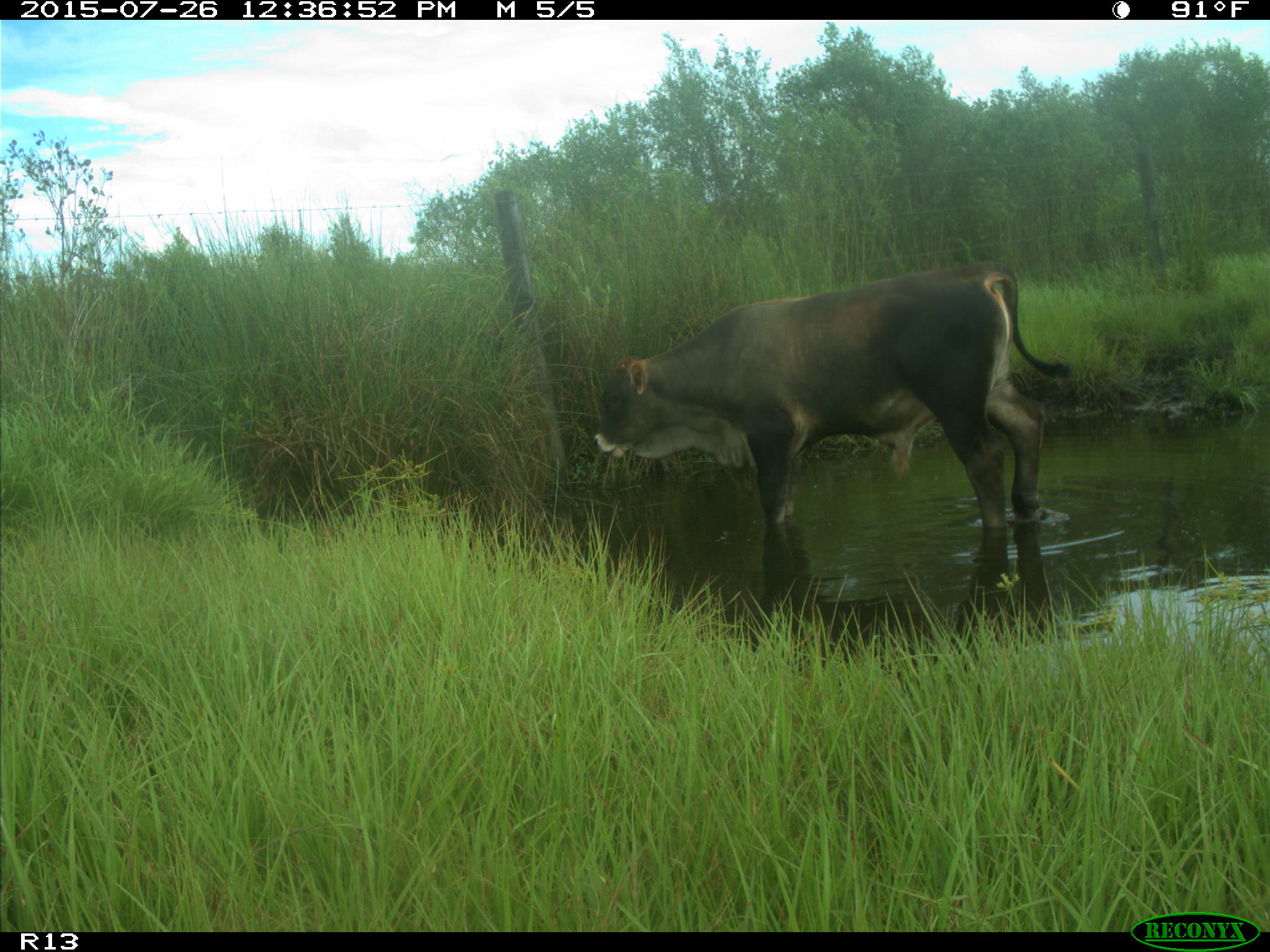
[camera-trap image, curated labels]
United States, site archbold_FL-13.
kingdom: Animalia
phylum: Chordata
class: Mammalia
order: Artiodactyla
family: Bovidae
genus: Bos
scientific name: Bos taurus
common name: domestic cow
Bos taurus (domestic cow).